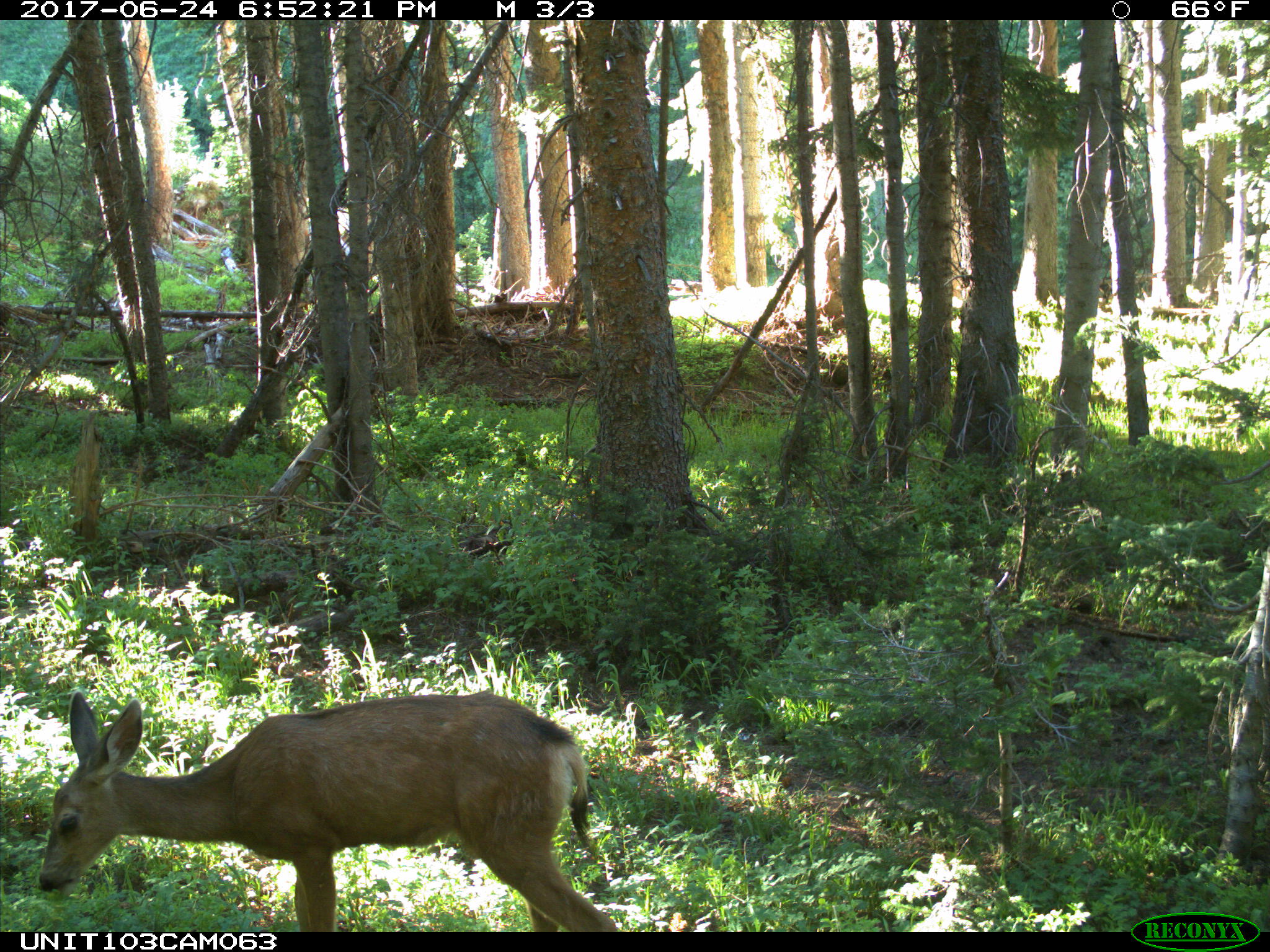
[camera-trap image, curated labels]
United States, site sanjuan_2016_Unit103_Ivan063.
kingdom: Animalia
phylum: Chordata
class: Mammalia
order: Artiodactyla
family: Cervidae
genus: Odocoileus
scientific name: Odocoileus hemionus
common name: mule deer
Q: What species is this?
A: Odocoileus hemionus (mule deer).